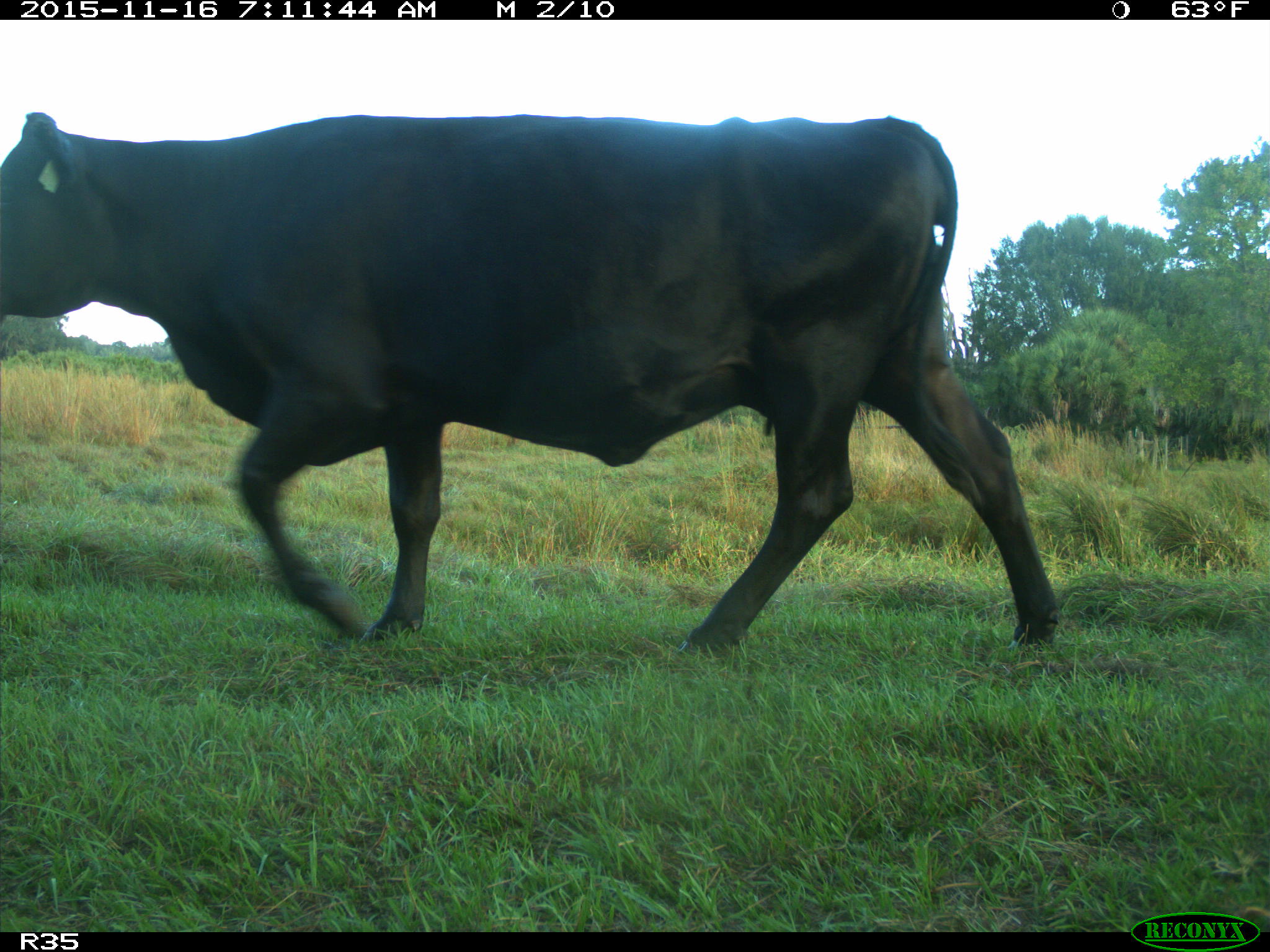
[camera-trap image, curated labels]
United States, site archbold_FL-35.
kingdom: Animalia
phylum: Chordata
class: Mammalia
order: Artiodactyla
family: Bovidae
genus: Bos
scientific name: Bos taurus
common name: domestic cow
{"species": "Bos taurus (domestic cow)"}